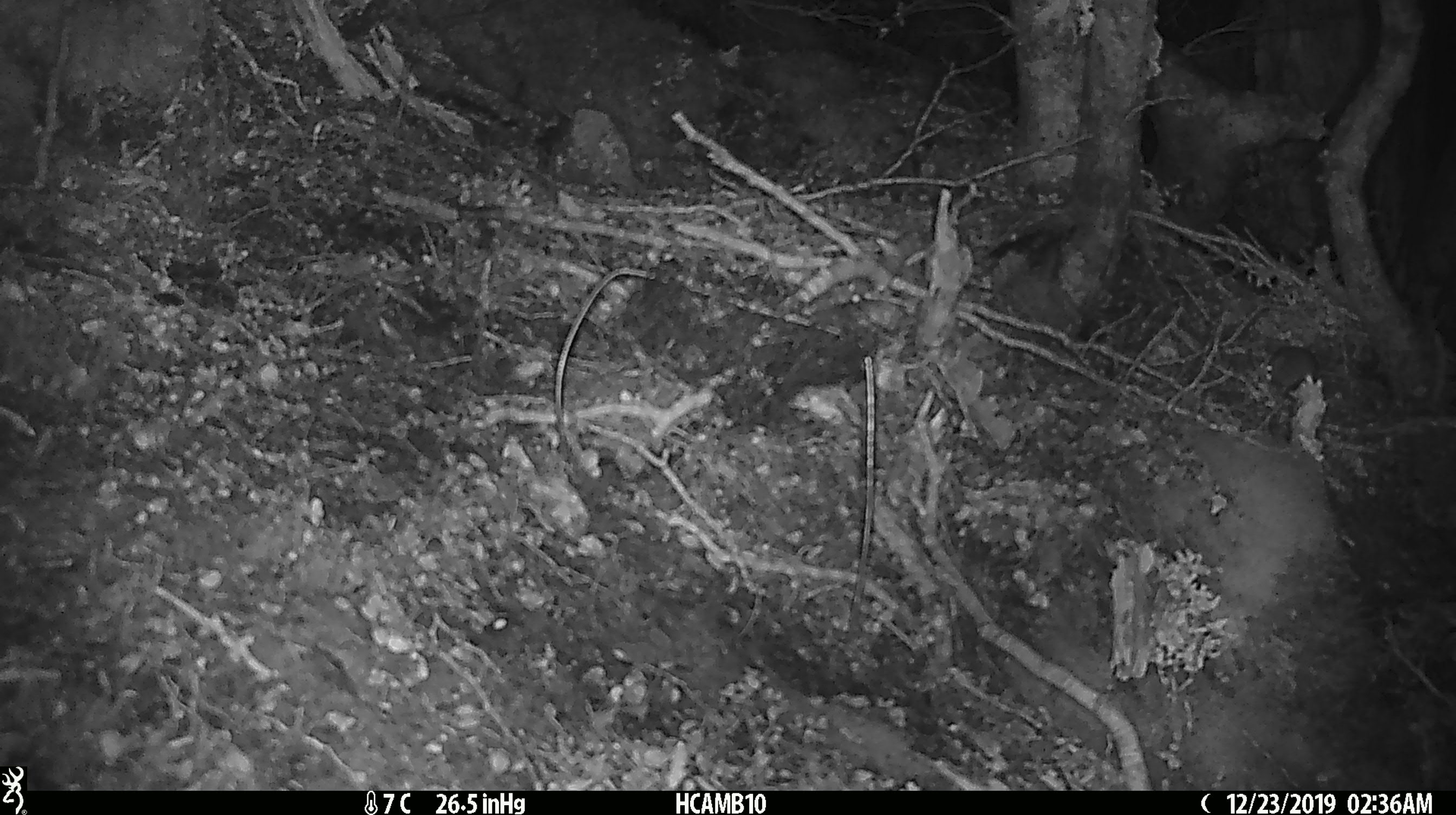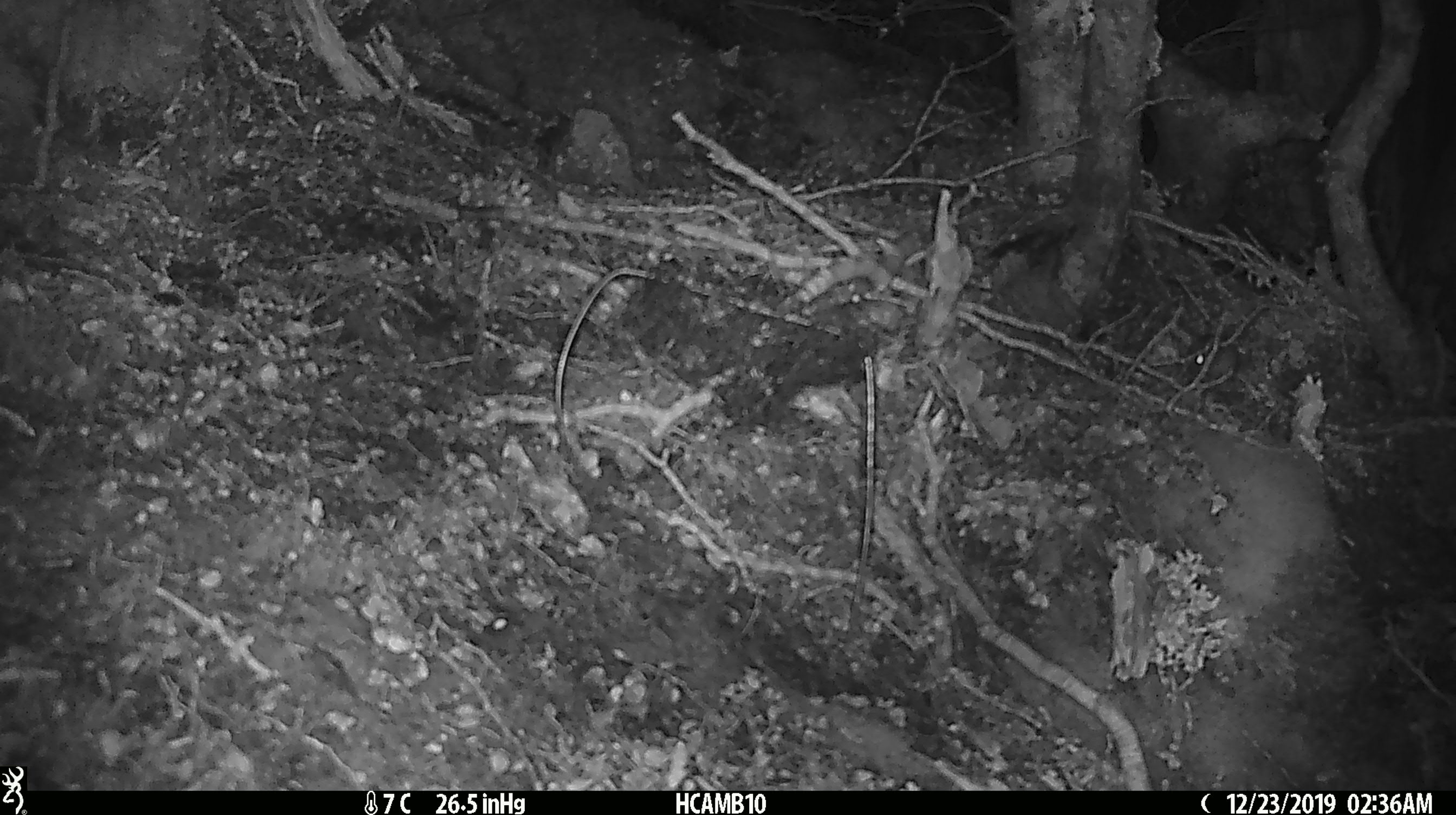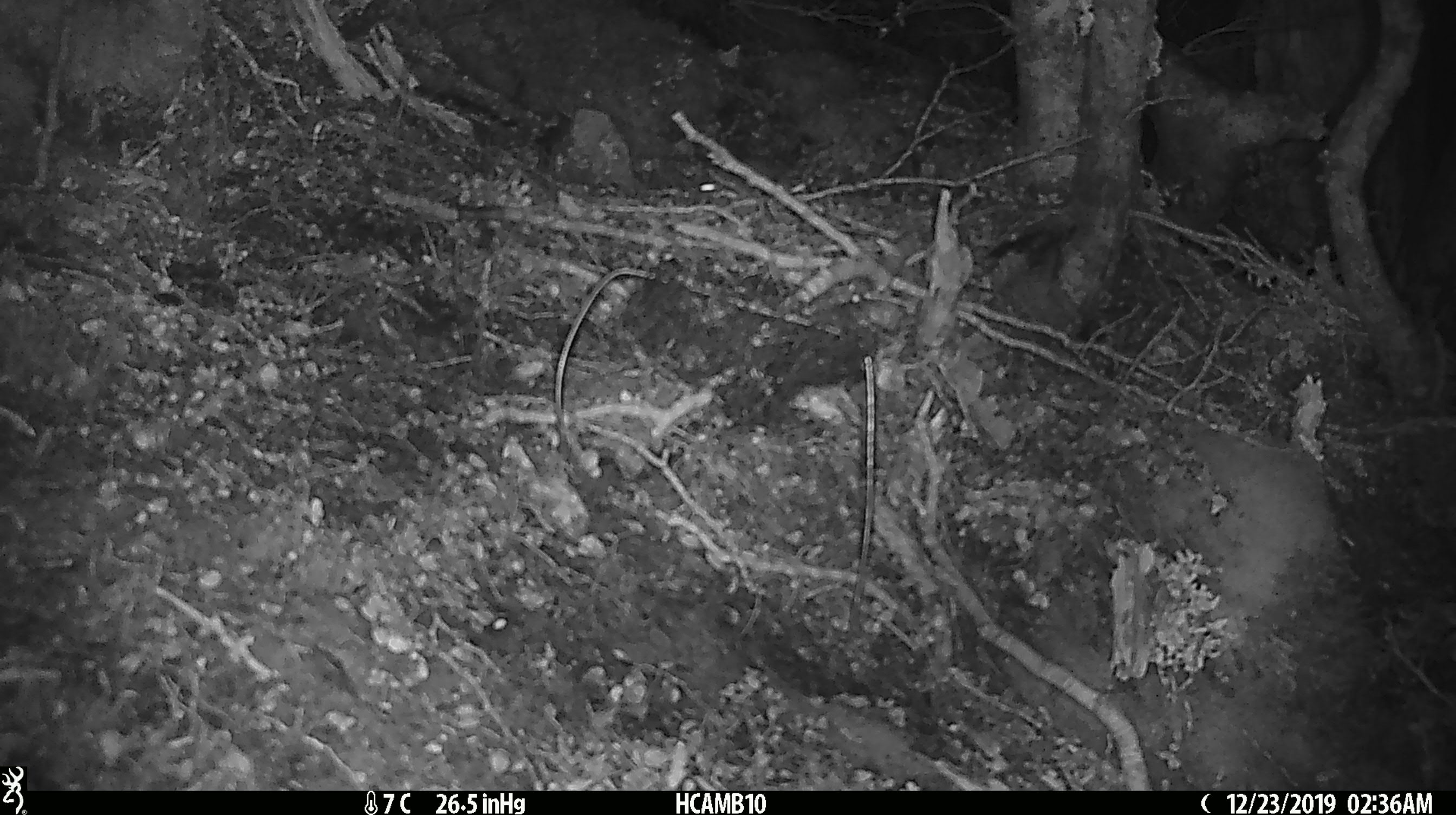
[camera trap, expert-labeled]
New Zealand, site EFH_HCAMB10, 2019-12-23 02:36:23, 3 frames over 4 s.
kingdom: Animalia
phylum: Chordata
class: Mammalia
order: Rodentia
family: Muridae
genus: Mus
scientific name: Mus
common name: mouse